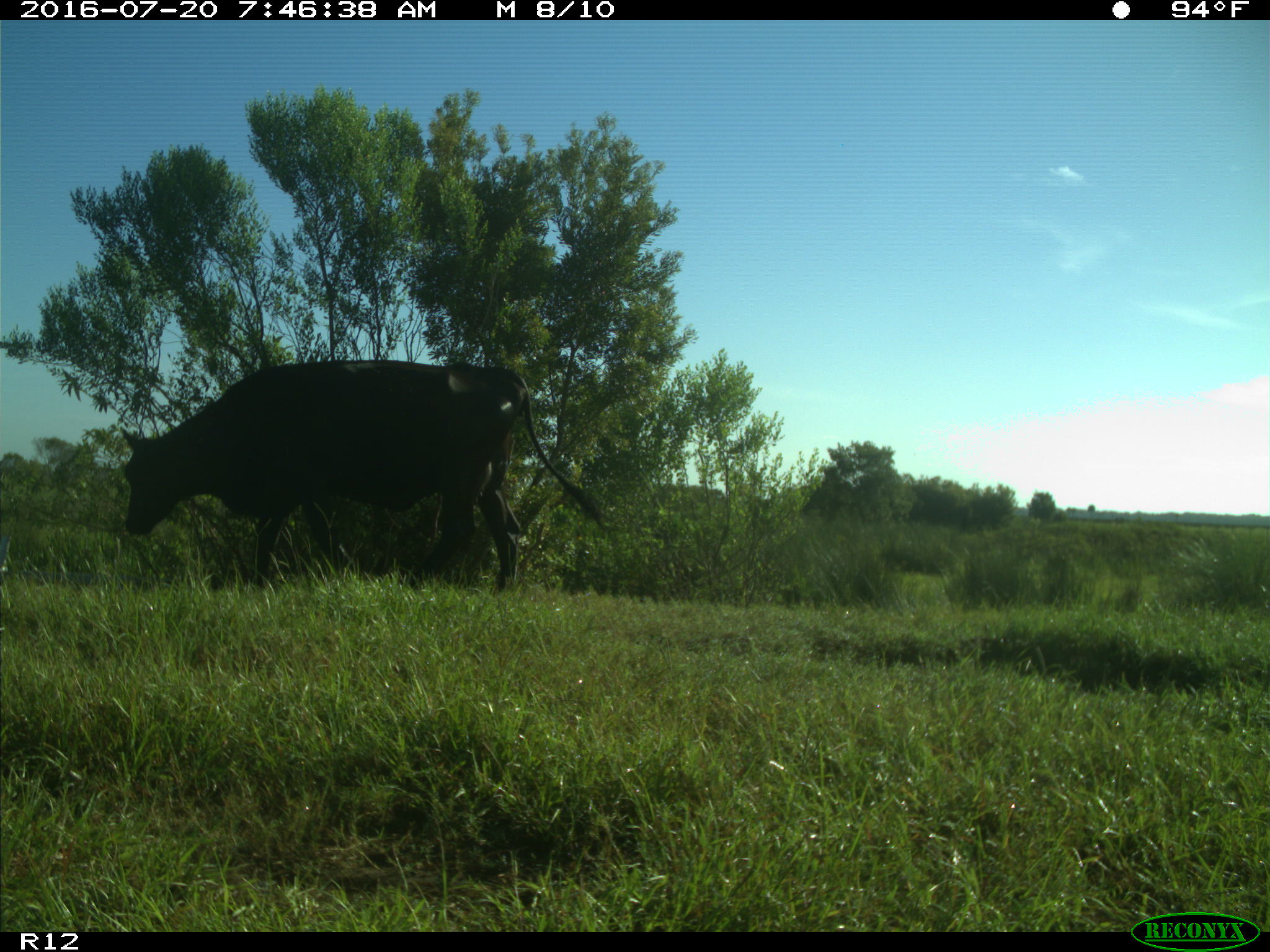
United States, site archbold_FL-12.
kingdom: Animalia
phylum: Chordata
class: Mammalia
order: Artiodactyla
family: Bovidae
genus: Bos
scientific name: Bos taurus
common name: domestic cow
Bos taurus (domestic cow).